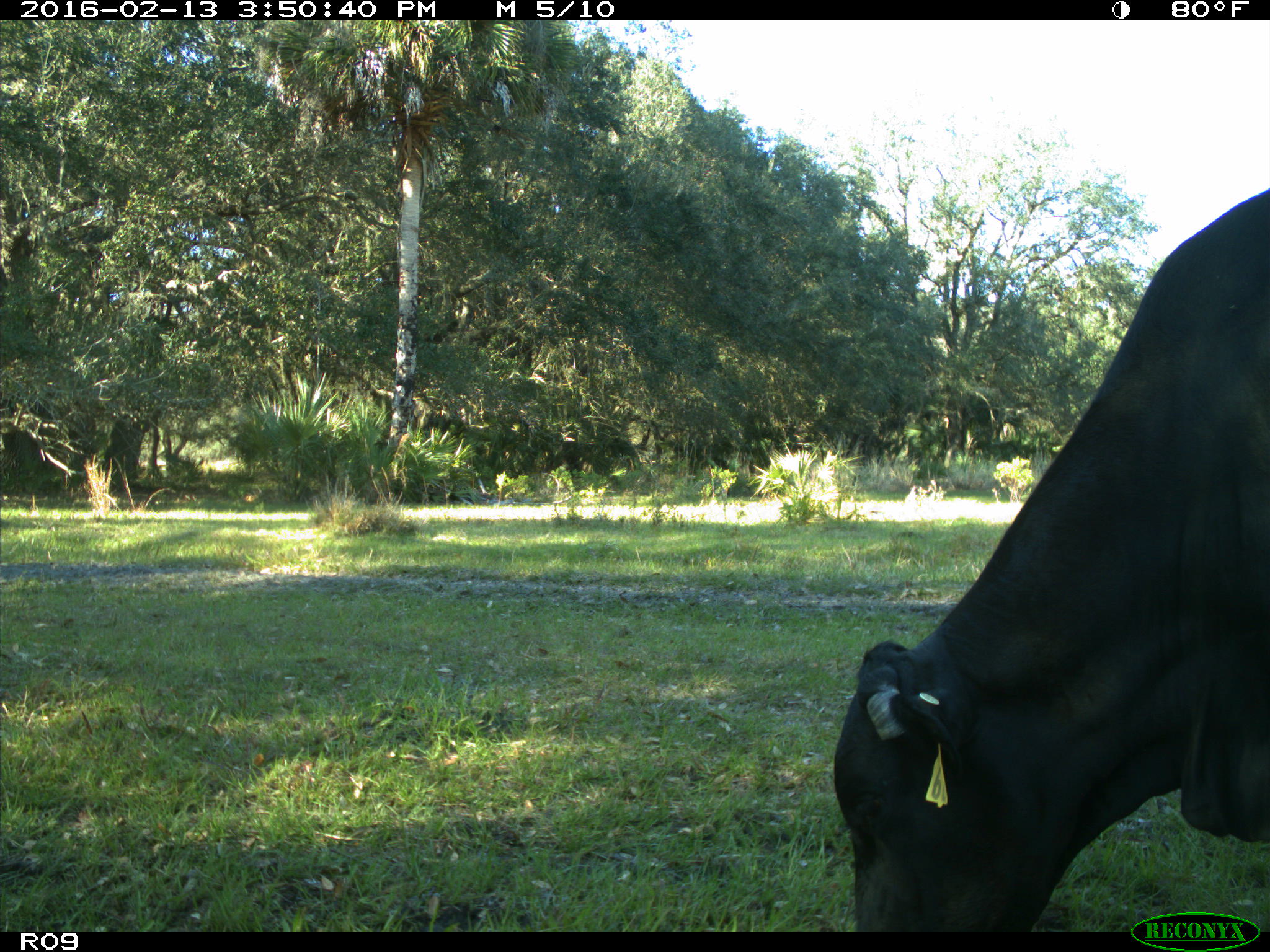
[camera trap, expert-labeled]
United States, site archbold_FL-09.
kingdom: Animalia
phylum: Chordata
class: Mammalia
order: Artiodactyla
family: Bovidae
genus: Bos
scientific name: Bos taurus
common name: domestic cow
Bos taurus (domestic cow).